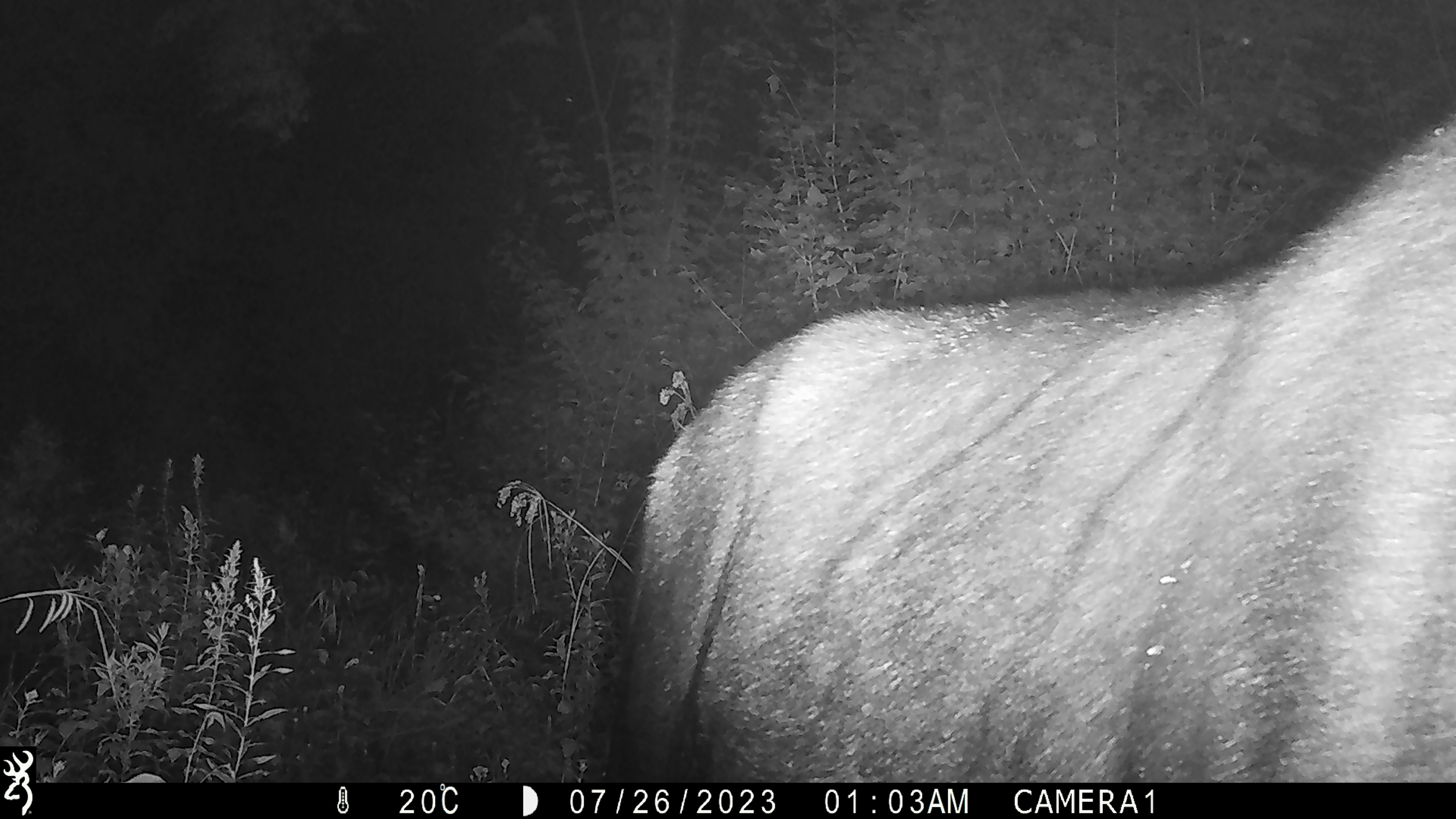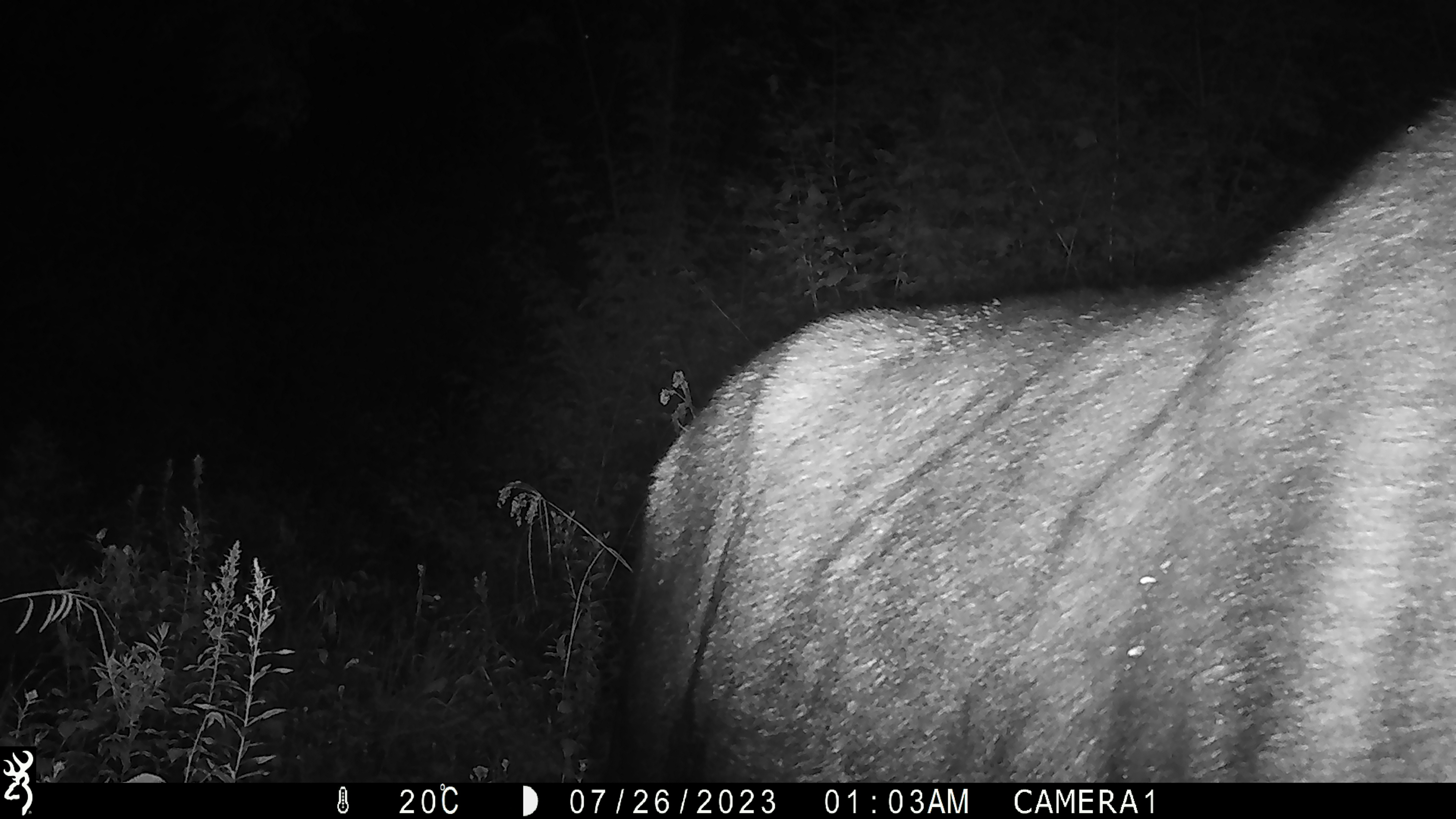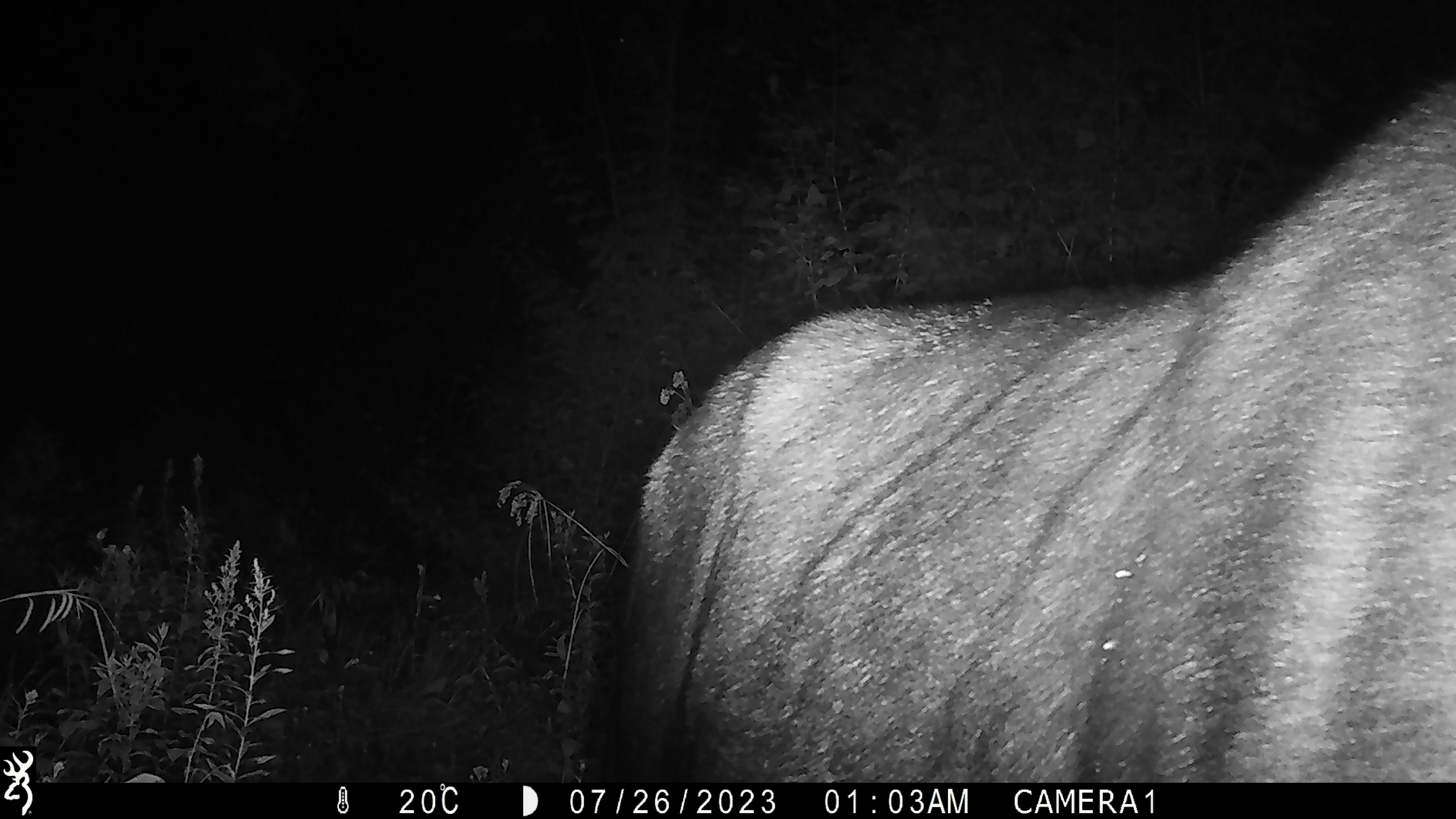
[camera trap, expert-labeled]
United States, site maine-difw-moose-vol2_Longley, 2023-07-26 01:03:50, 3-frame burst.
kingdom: Animalia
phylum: Chordata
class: Mammalia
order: Artiodactyla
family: Cervidae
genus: Alces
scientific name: Alces alces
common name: moose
Moose (Alces alces).